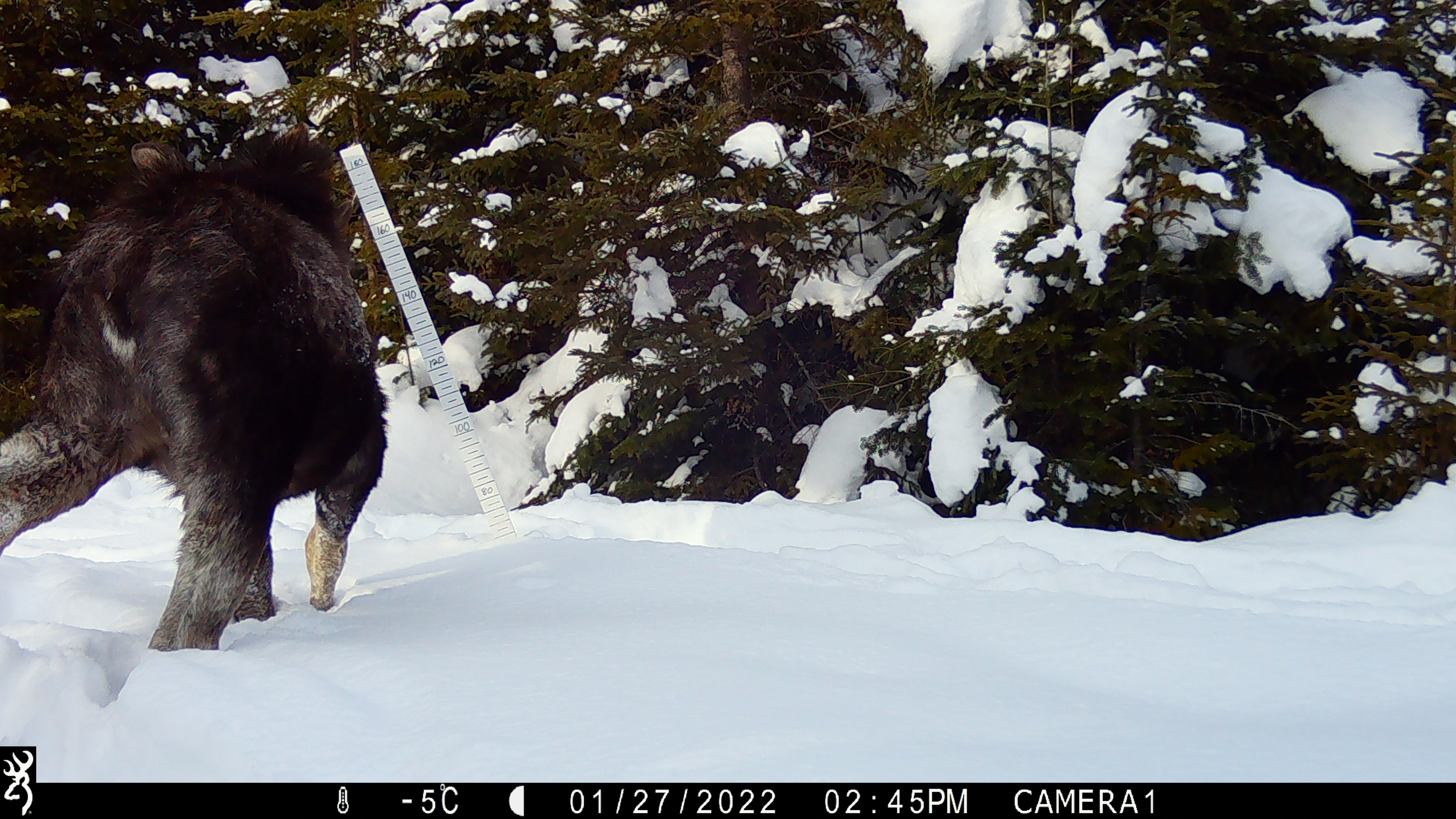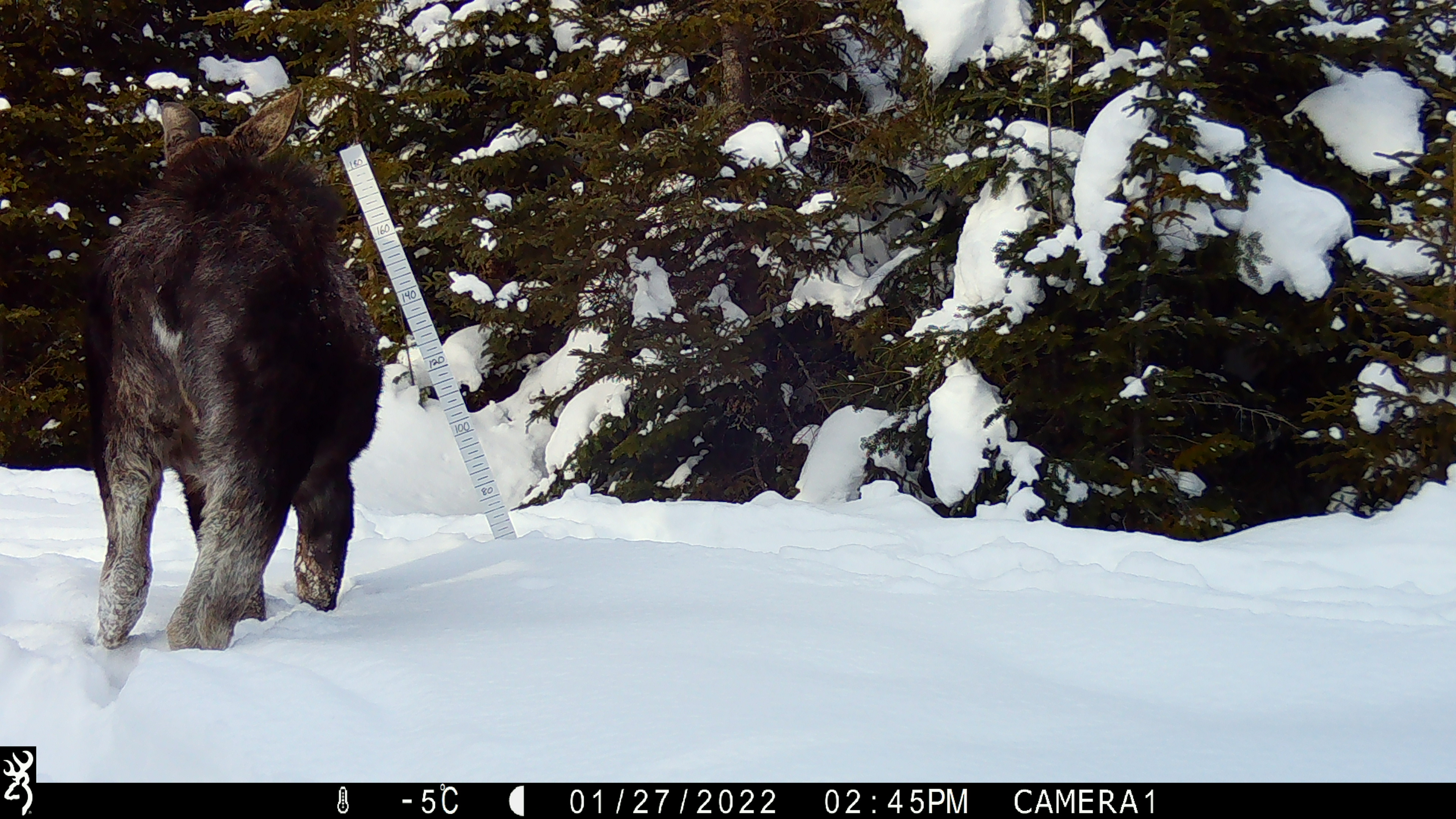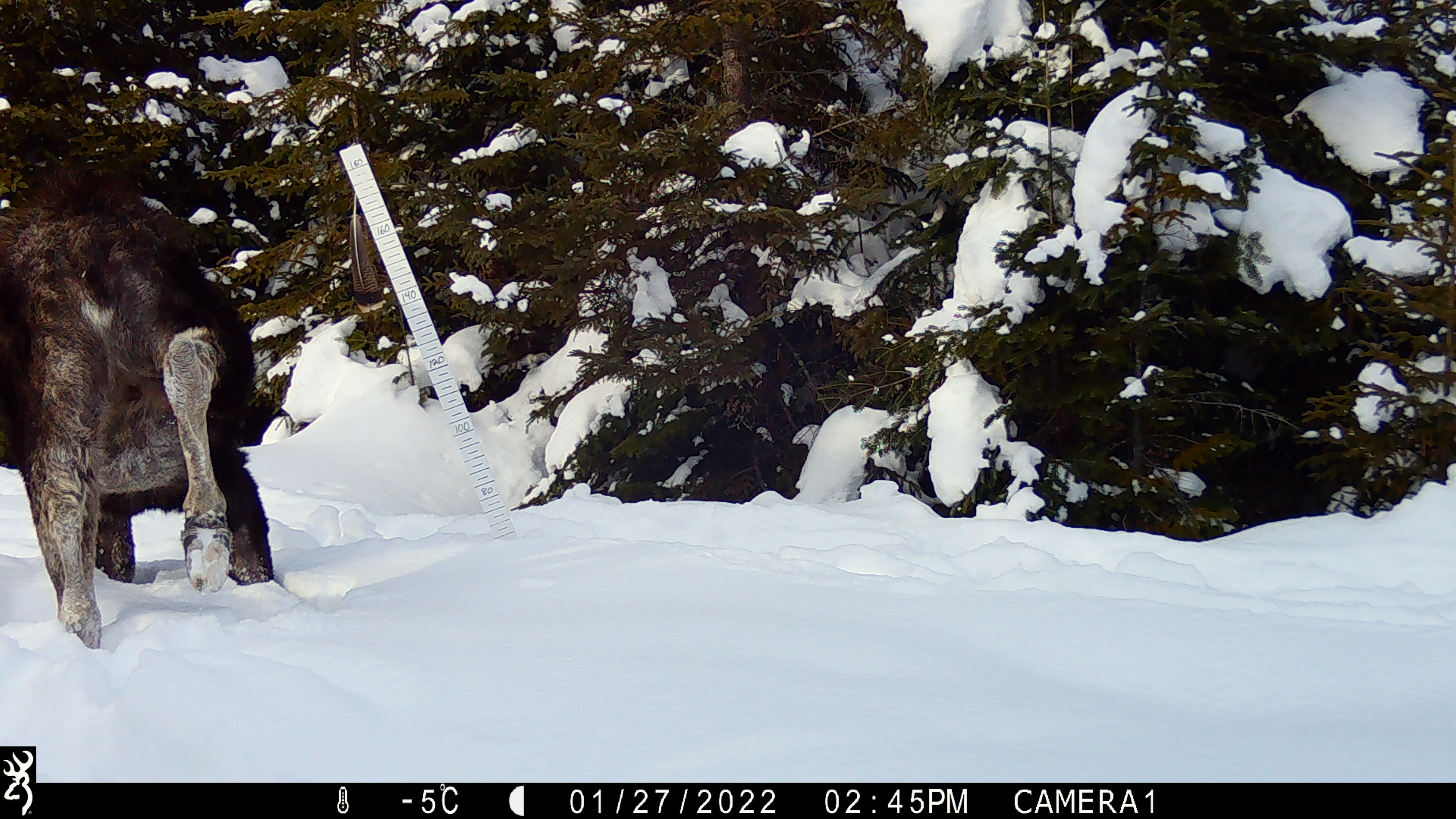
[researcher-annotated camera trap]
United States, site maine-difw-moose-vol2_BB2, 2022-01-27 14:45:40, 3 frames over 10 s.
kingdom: Animalia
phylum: Chordata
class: Mammalia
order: Artiodactyla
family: Cervidae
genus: Alces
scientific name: Alces alces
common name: moose